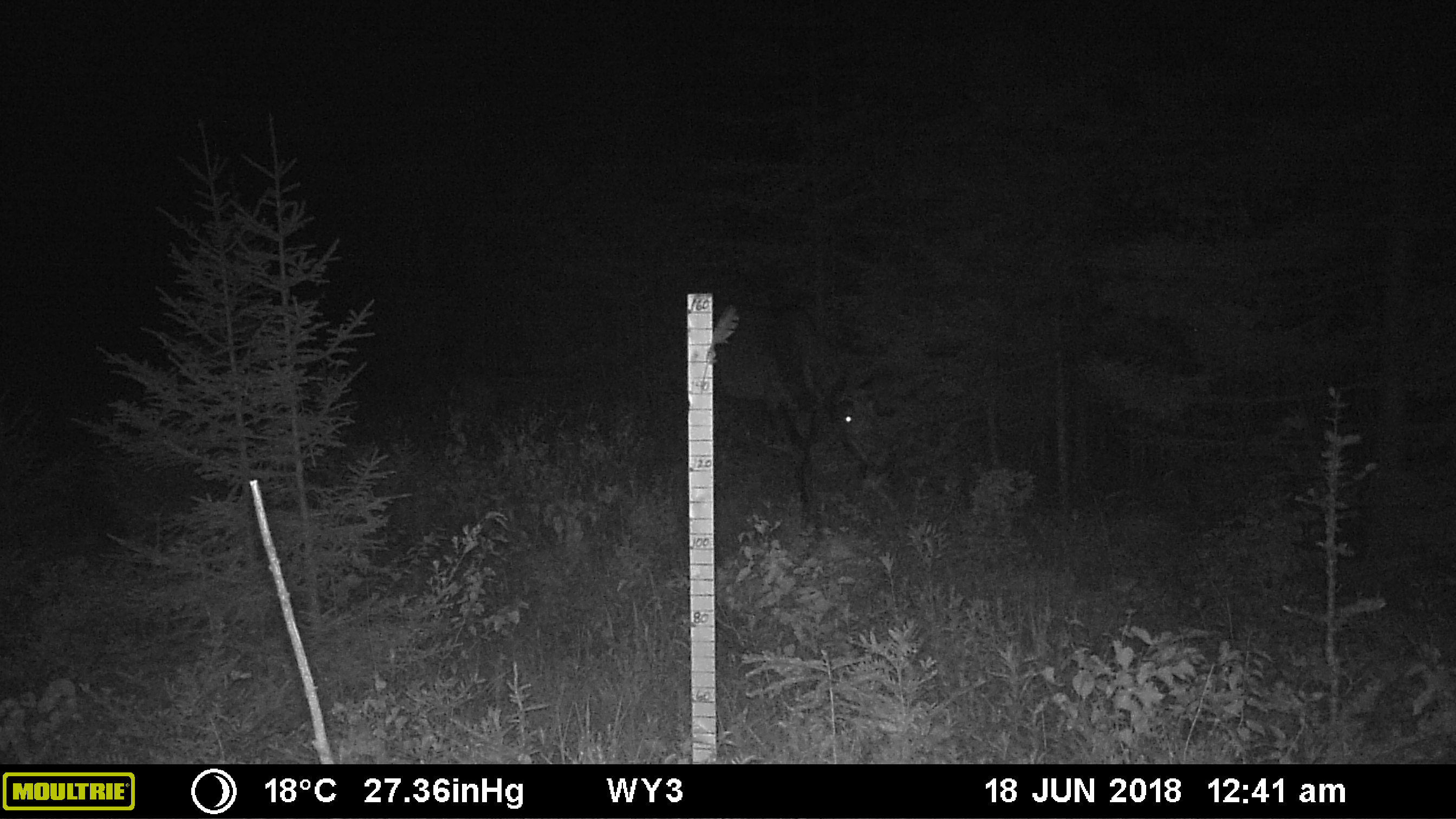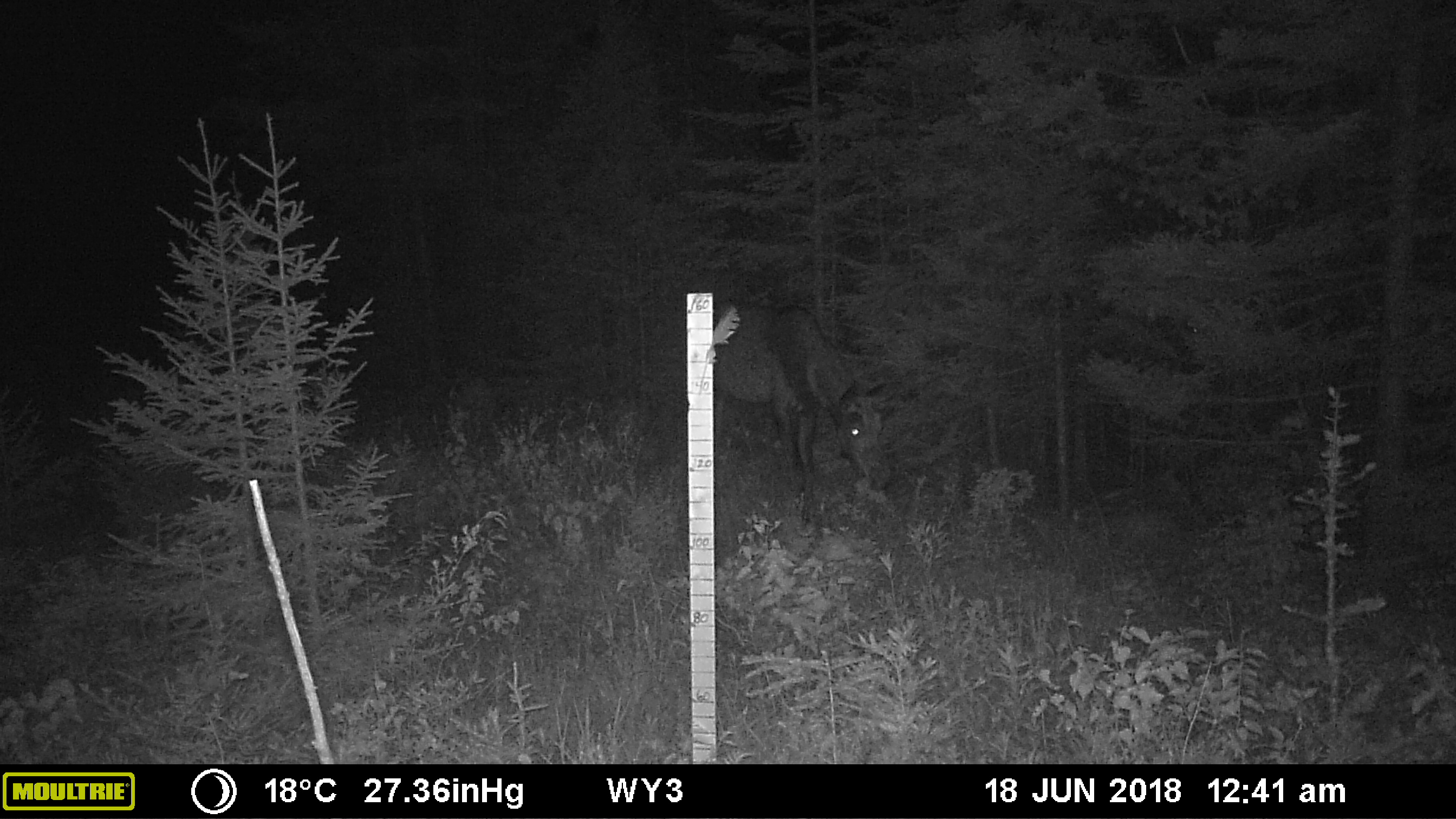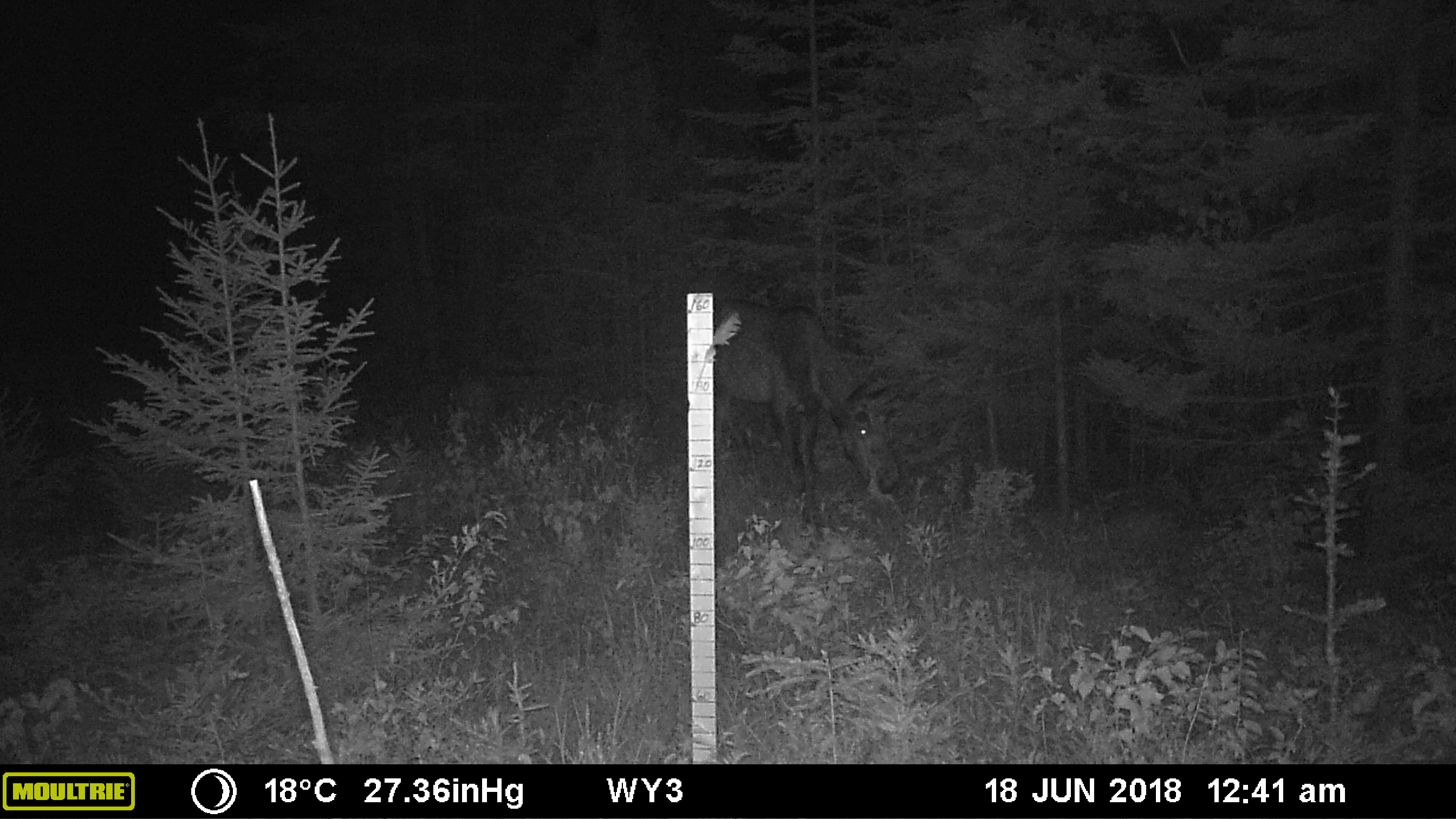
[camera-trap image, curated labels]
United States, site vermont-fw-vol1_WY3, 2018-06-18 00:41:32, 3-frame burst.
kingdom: Animalia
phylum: Chordata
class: Mammalia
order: Artiodactyla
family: Cervidae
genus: Alces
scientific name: Alces alces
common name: moose